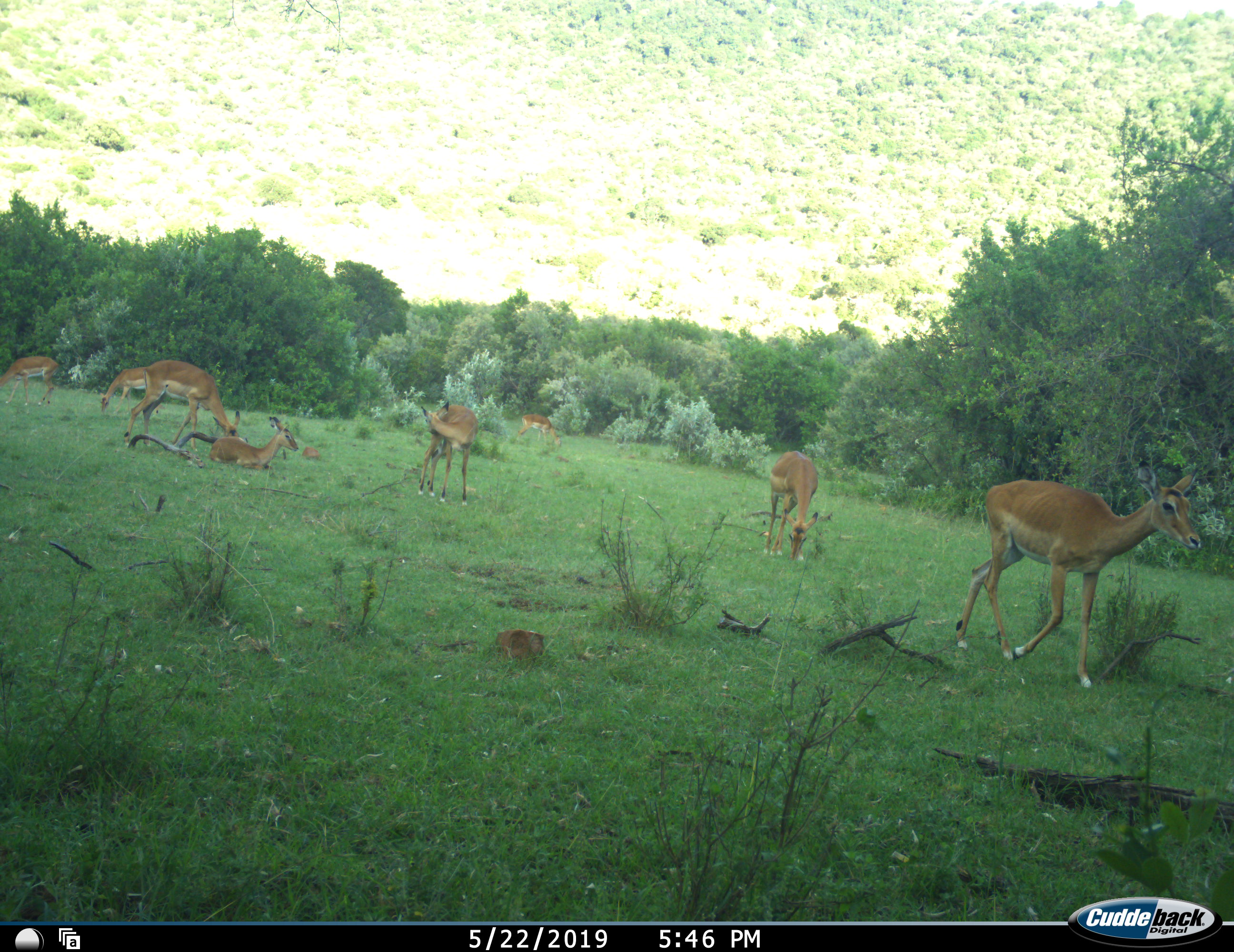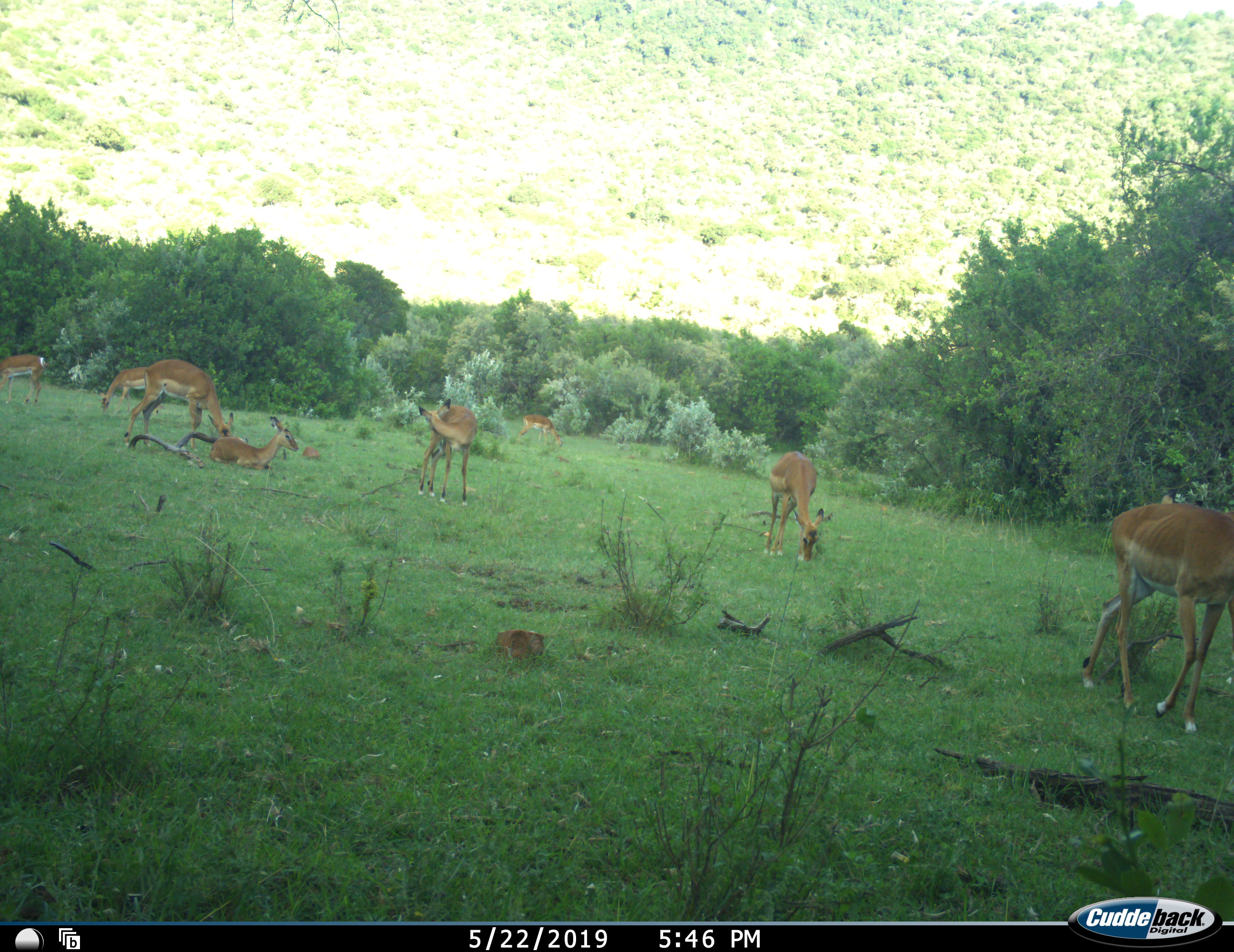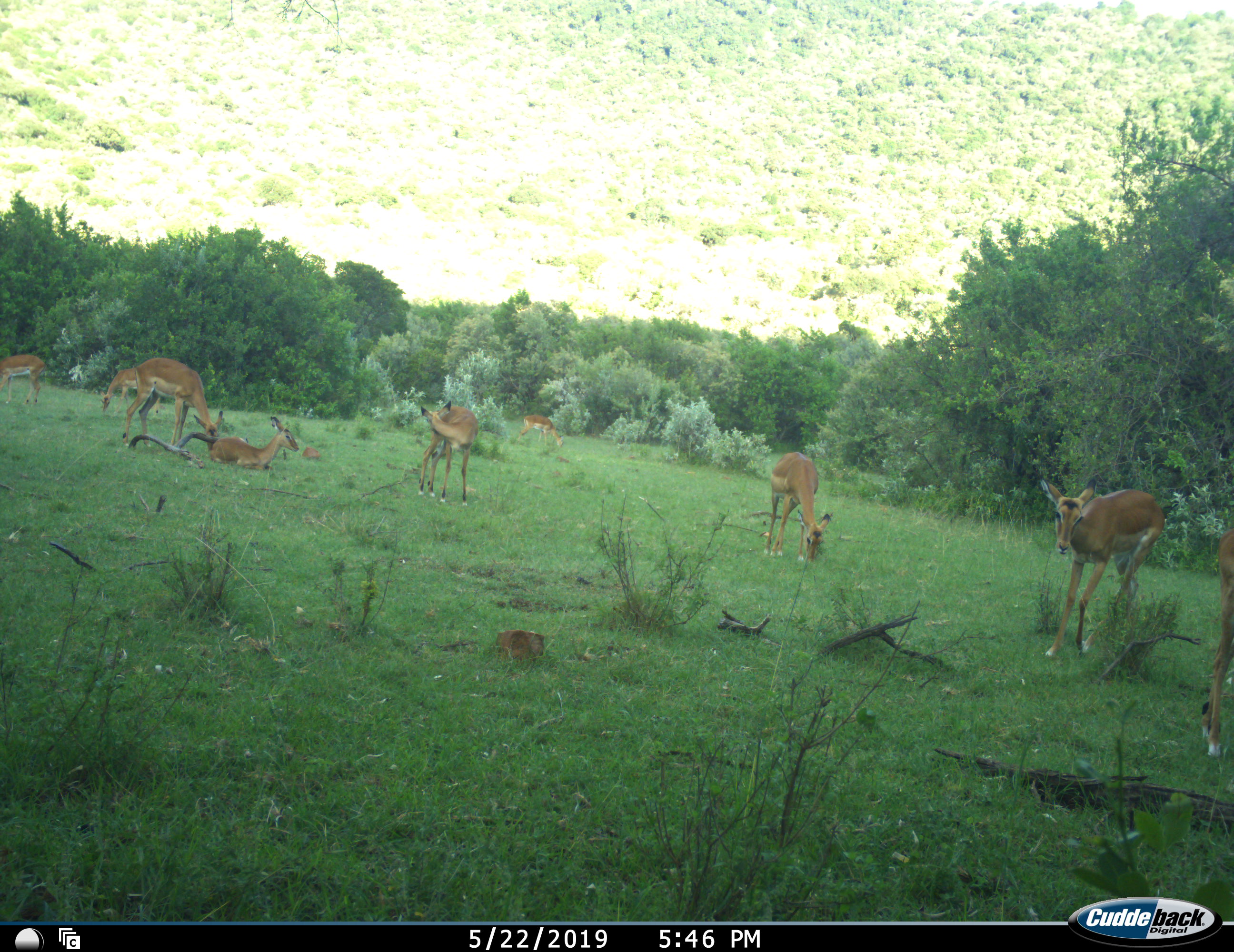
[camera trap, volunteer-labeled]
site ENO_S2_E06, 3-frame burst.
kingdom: Animalia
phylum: Chordata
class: Mammalia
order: Artiodactyla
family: Bovidae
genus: Aepyceros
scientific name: Aepyceros melampus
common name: impala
Impala (Aepyceros melampus), count 8. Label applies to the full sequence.